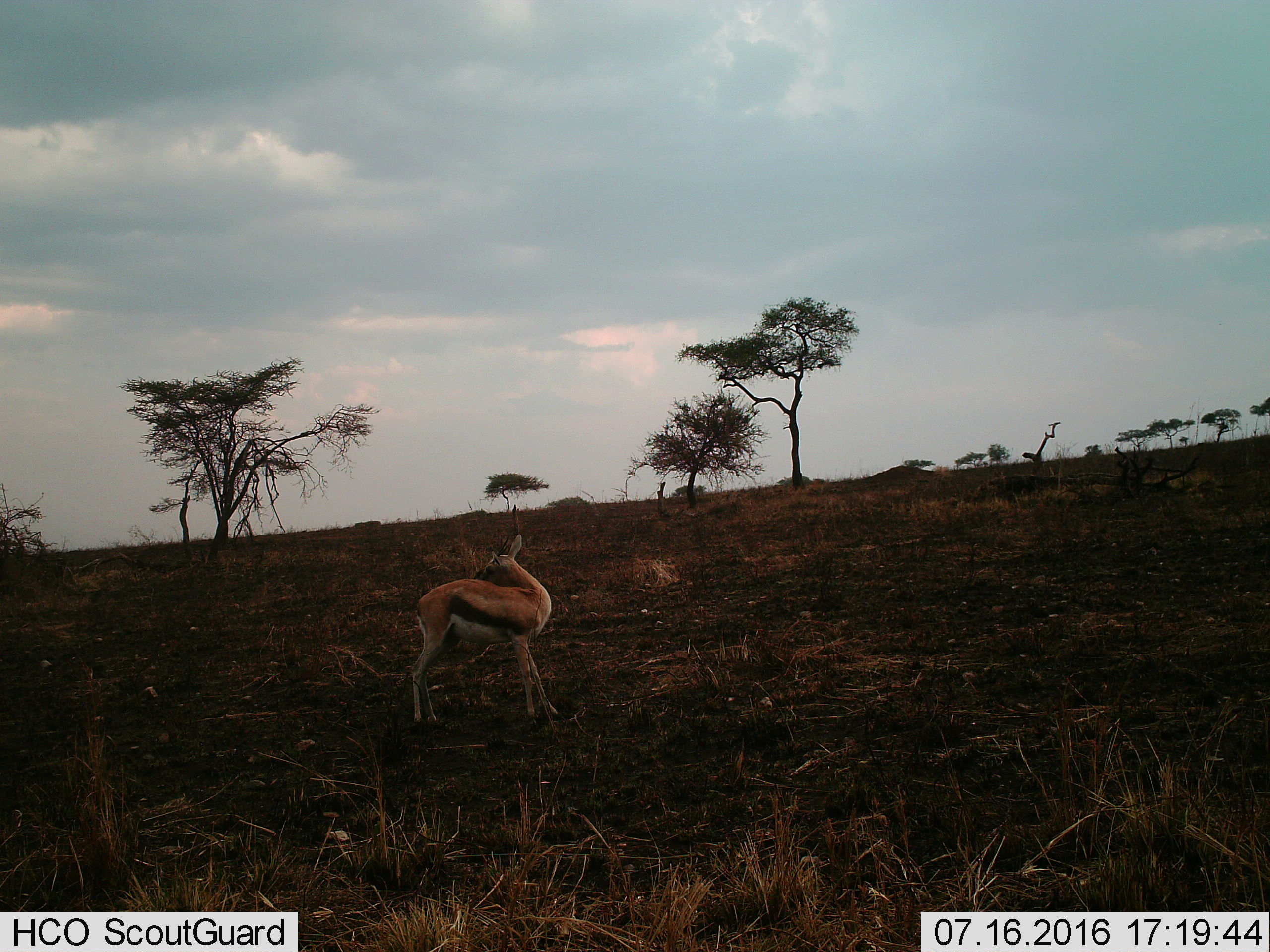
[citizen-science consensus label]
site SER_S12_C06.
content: unidentified animal